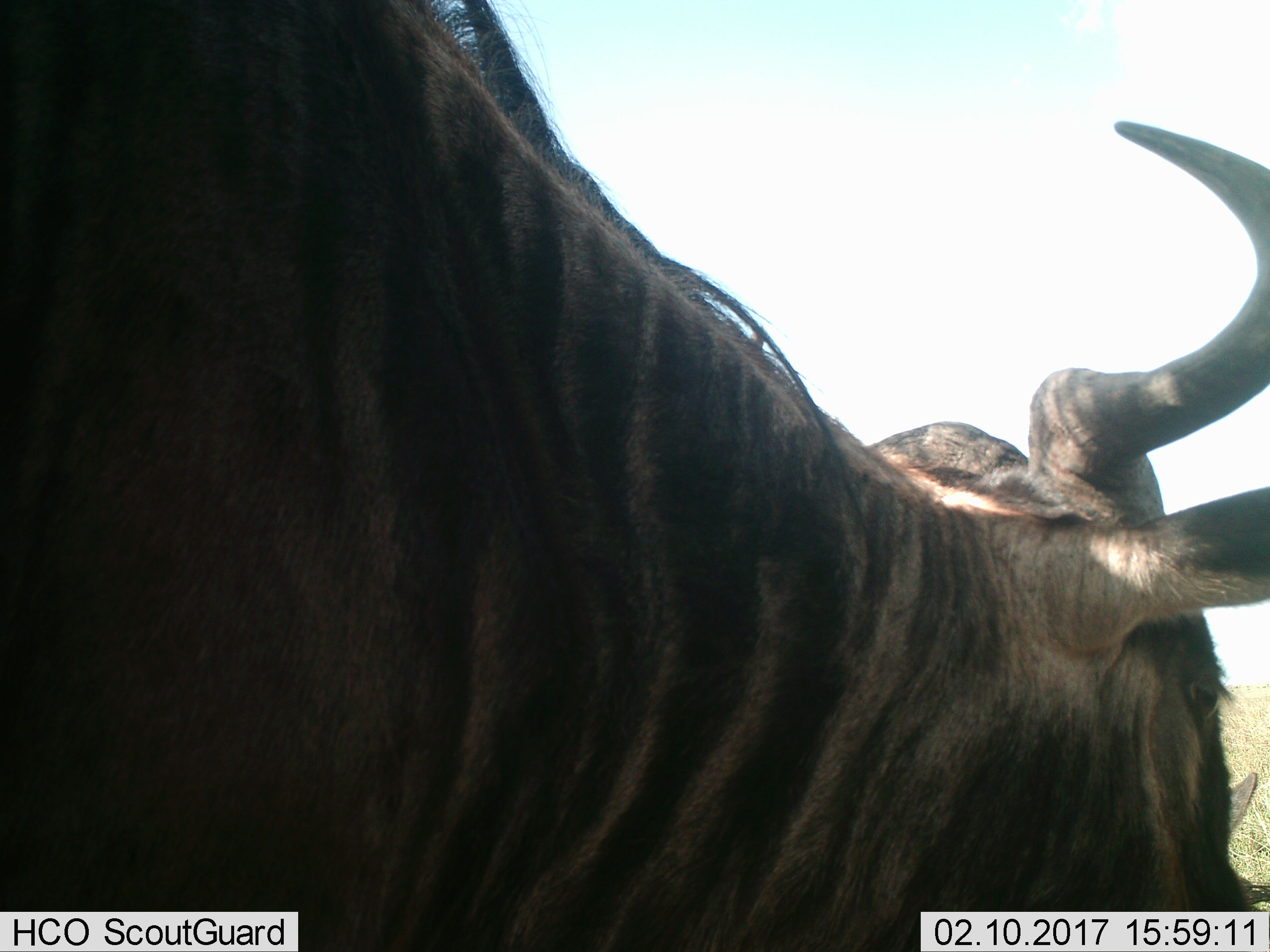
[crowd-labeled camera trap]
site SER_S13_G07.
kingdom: Animalia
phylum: Chordata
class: Mammalia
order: Artiodactyla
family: Bovidae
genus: Connochaetes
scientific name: Connochaetes taurinus taurinus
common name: blue wildebeest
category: wildebeestblue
Wildebeestblue (blue wildebeest) (Connochaetes taurinus taurinus), count 1. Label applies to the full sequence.